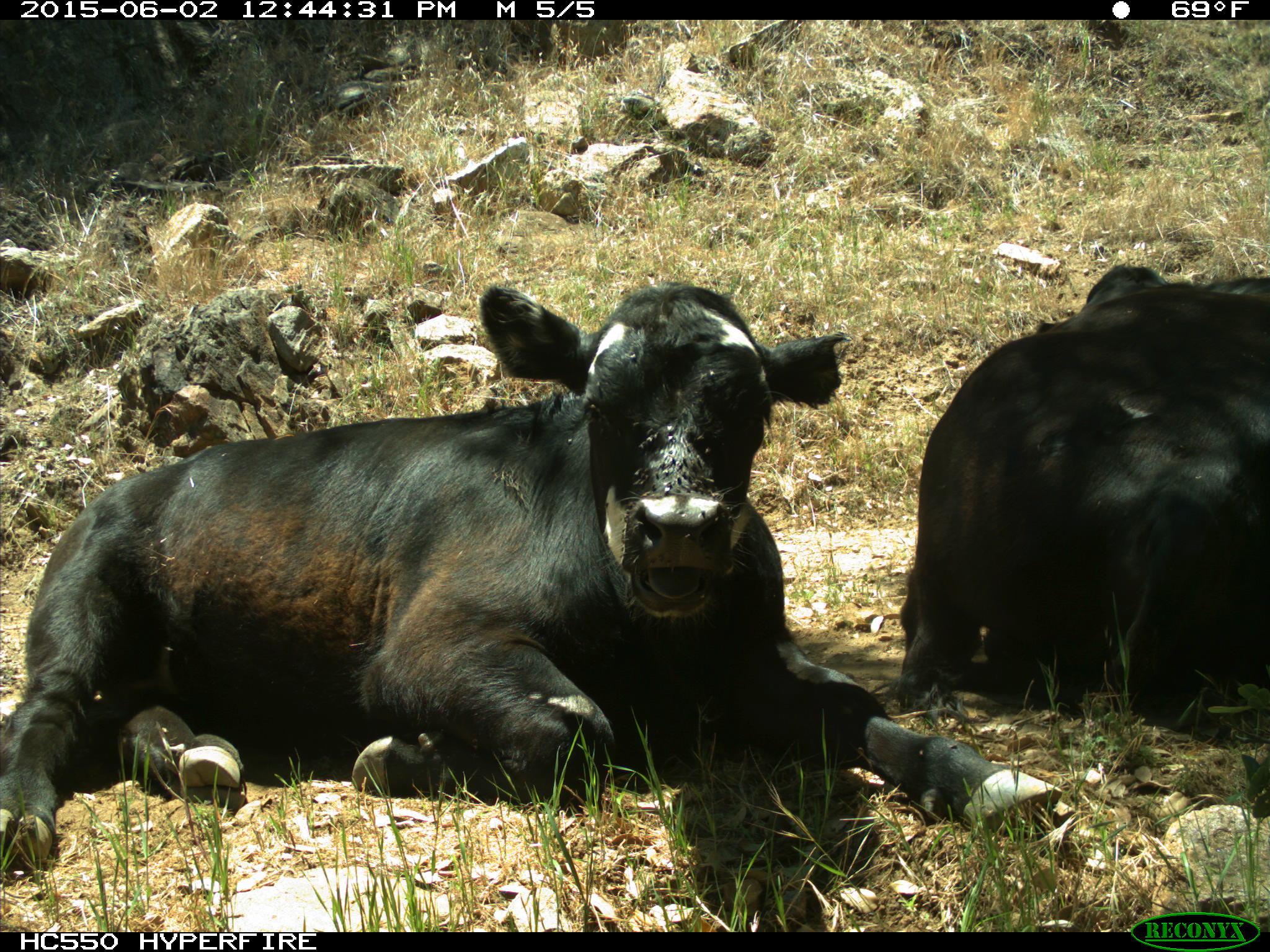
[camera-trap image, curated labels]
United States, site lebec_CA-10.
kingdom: Animalia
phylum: Chordata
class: Mammalia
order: Artiodactyla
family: Bovidae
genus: Bos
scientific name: Bos taurus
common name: domestic cow